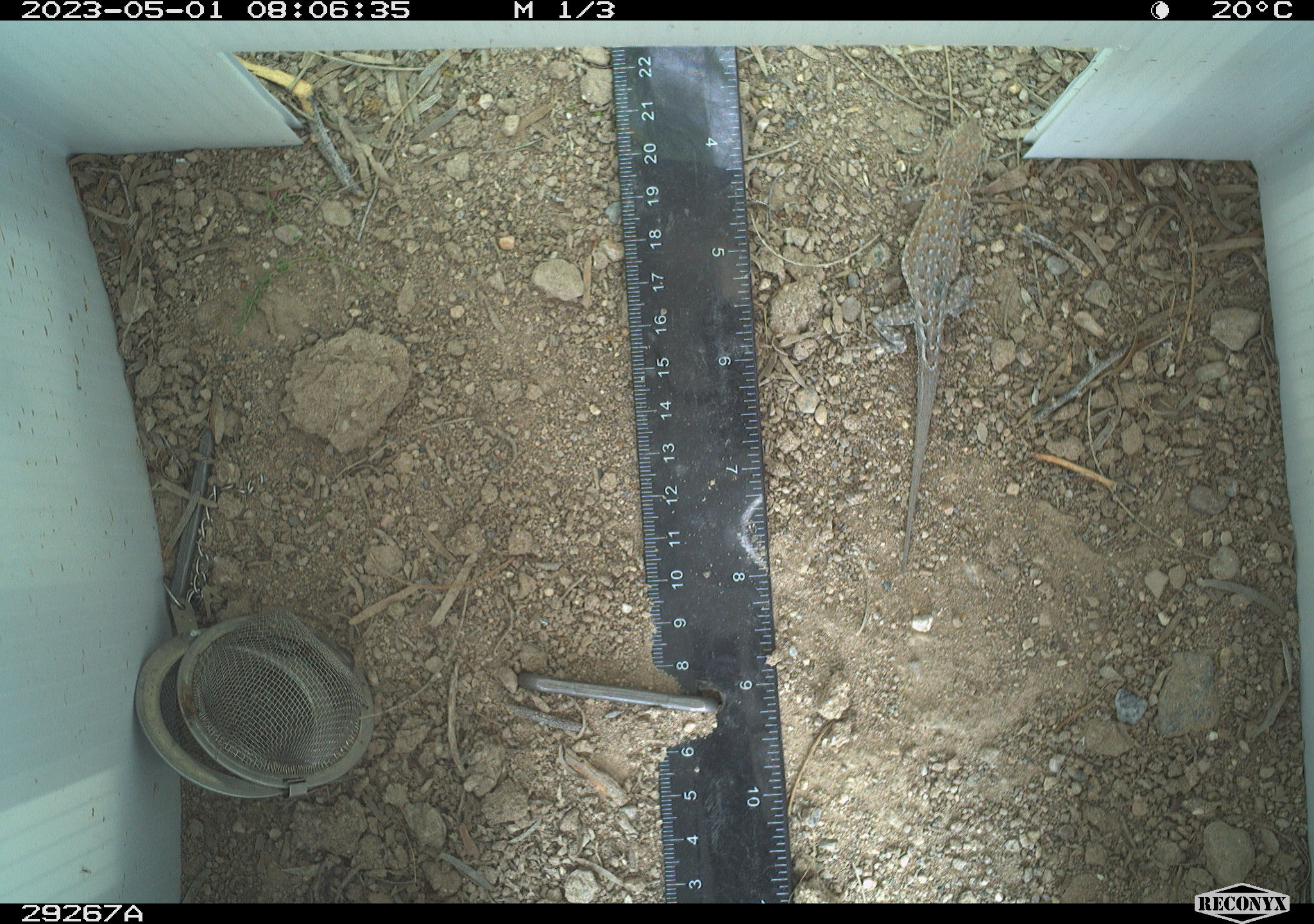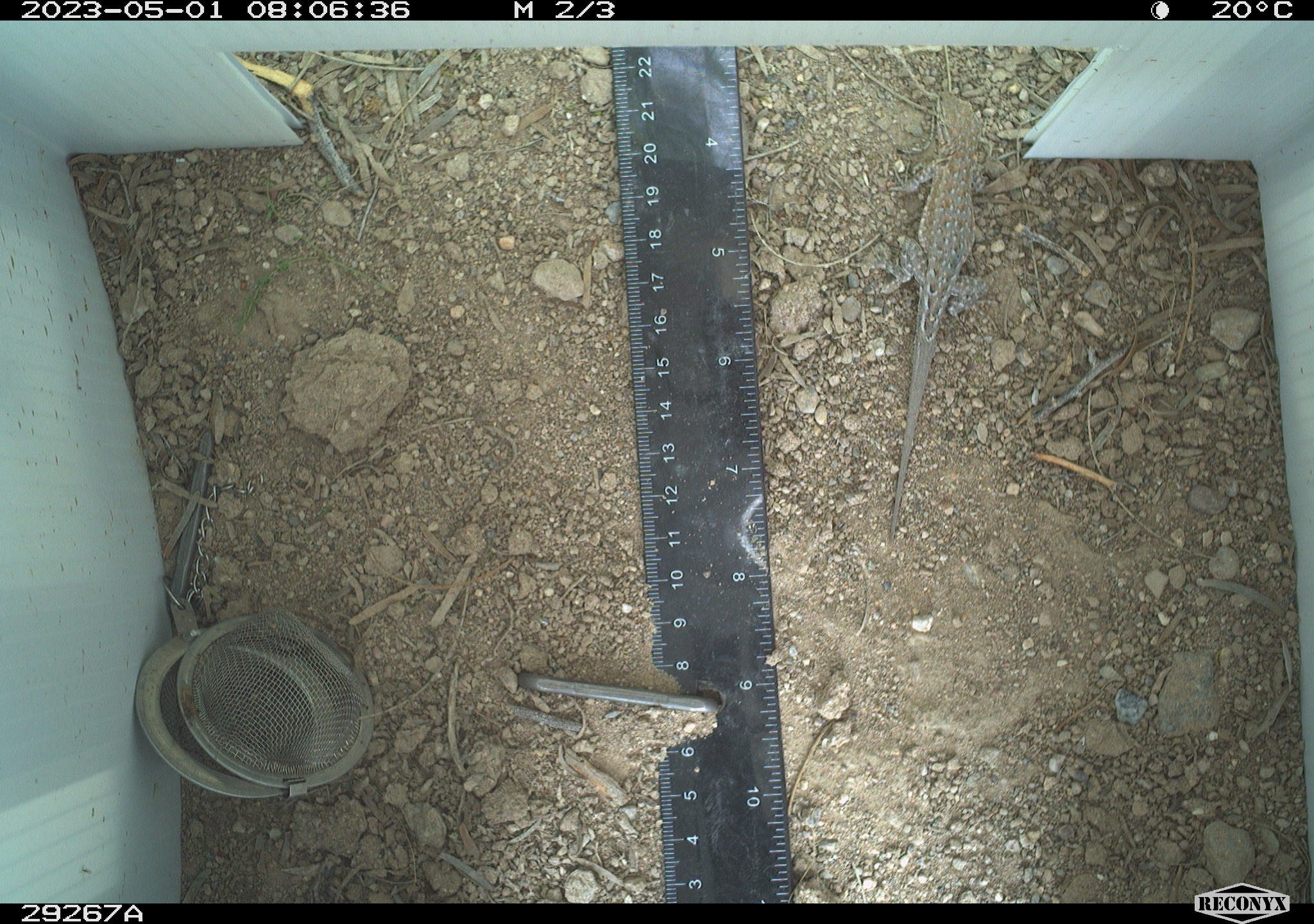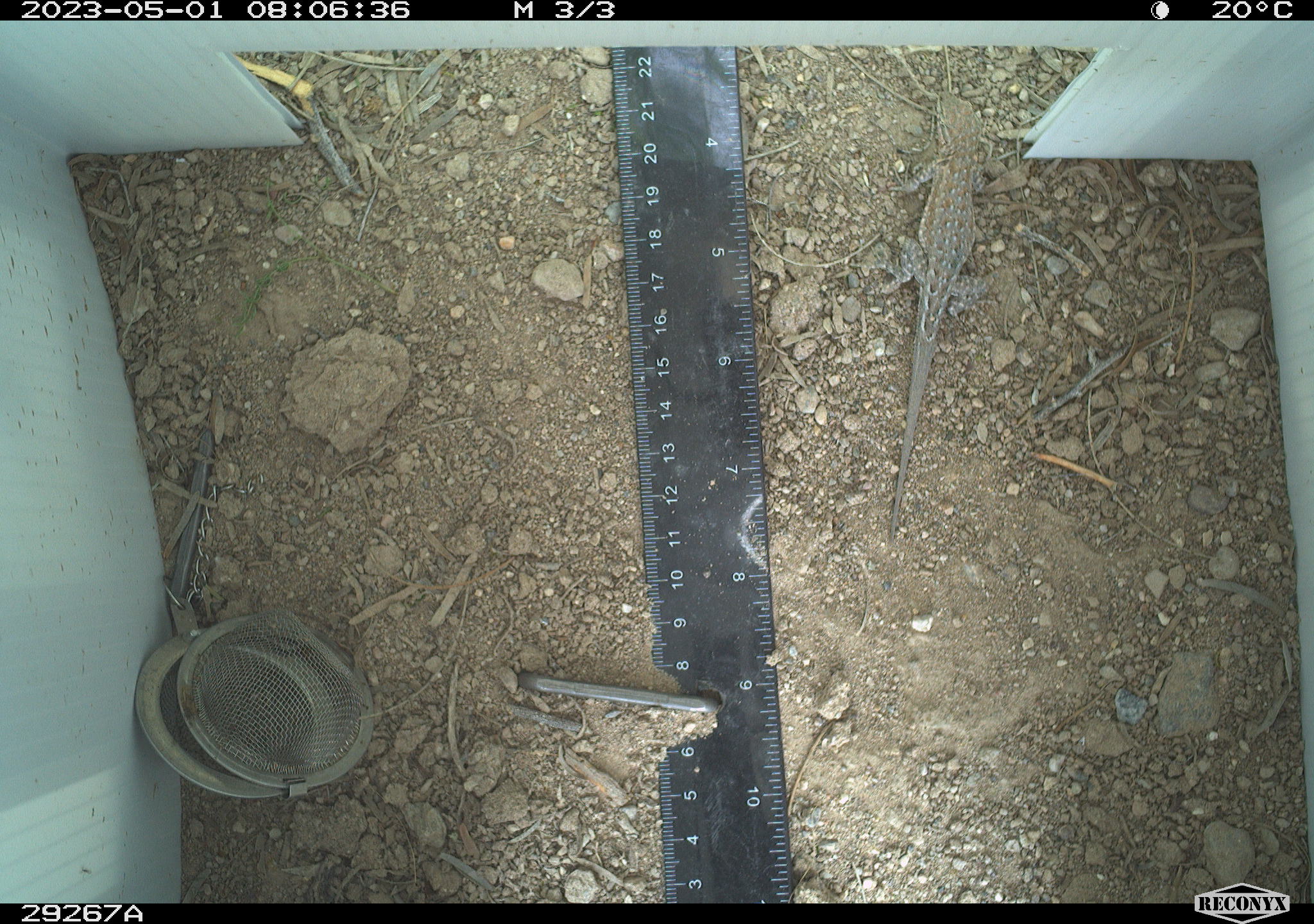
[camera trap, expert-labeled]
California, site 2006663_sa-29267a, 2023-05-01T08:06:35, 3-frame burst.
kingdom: Animalia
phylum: Chordata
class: Reptilia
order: Squamata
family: Phrynosomatidae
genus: Sceloporus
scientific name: Sceloporus graciosus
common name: common sagebrush lizard